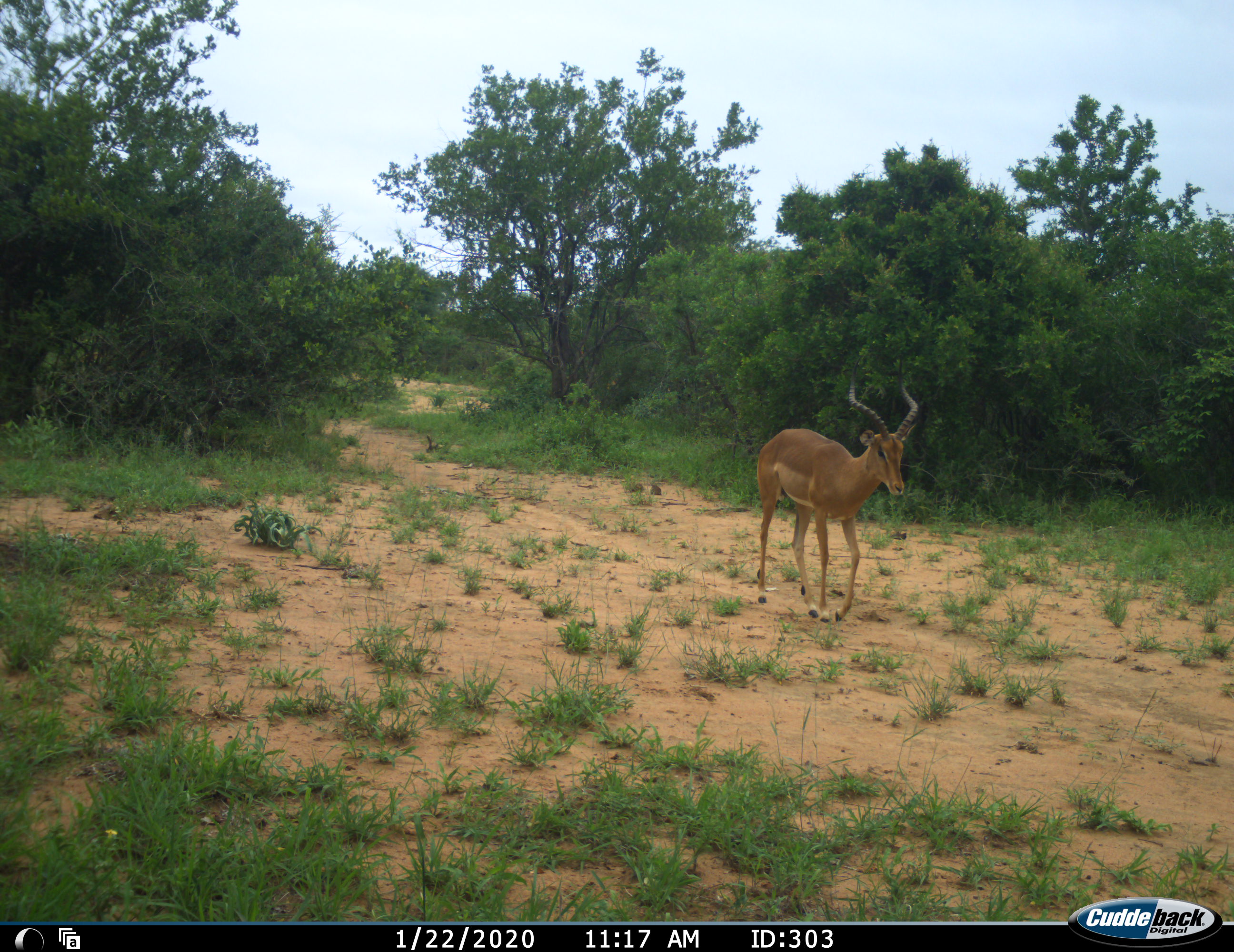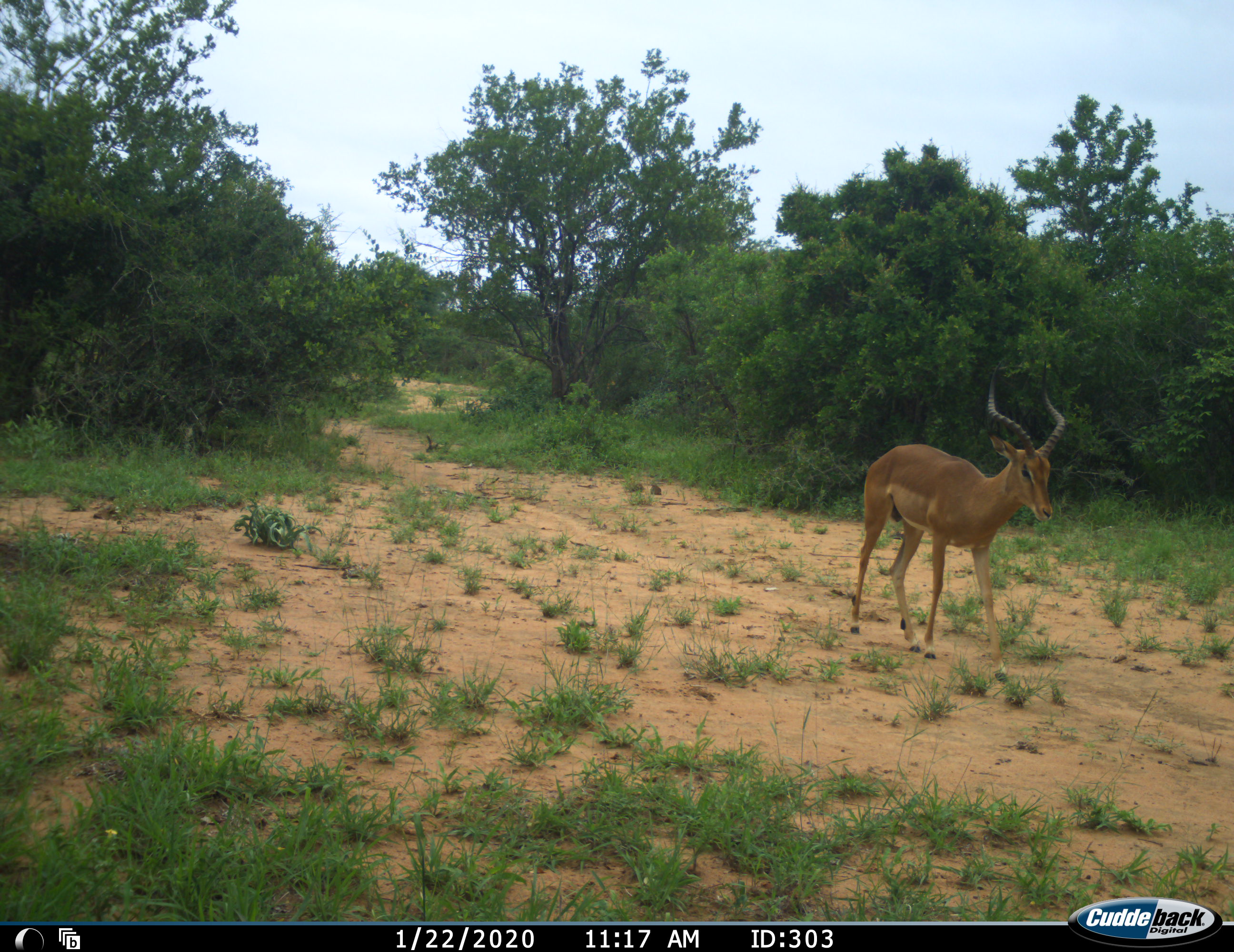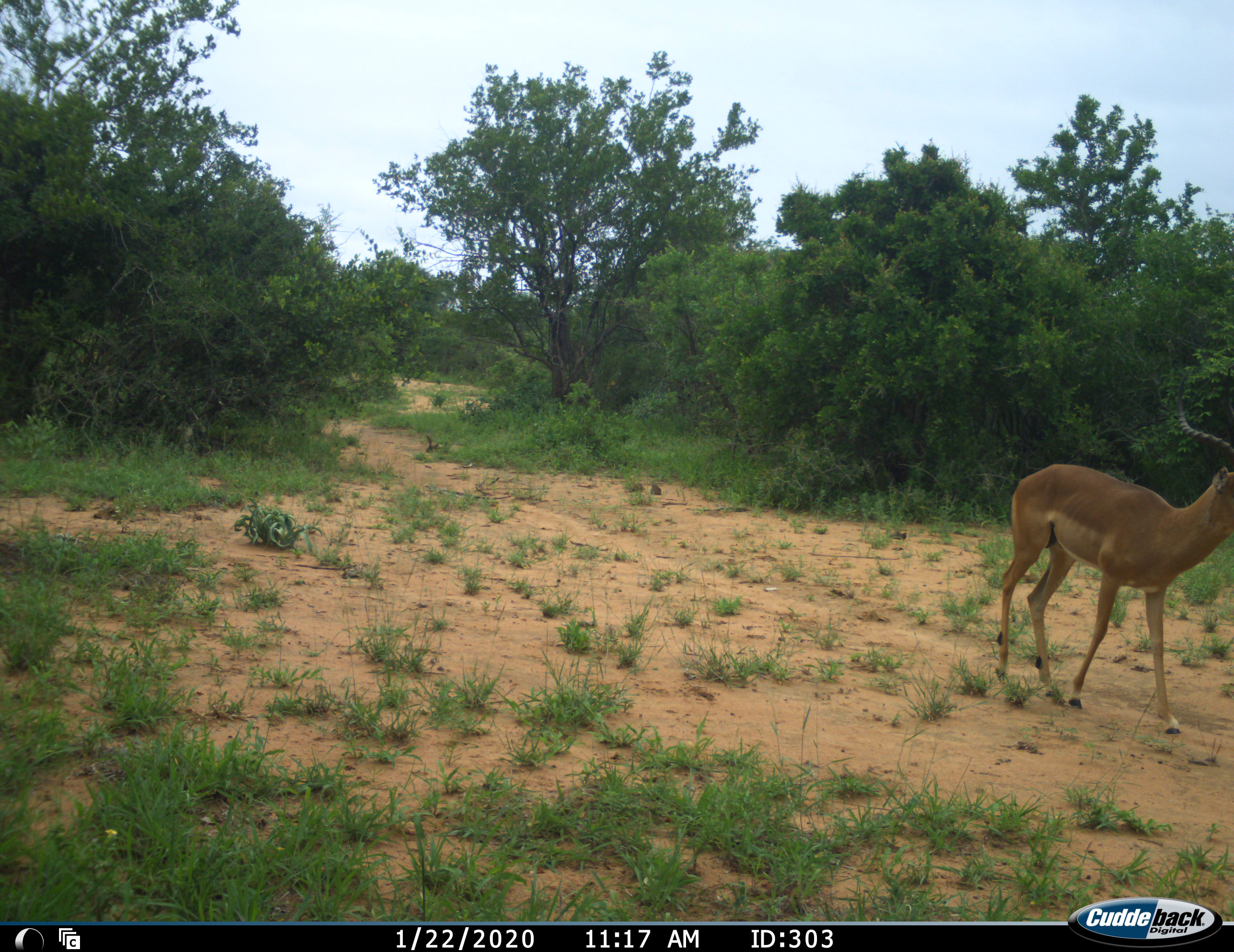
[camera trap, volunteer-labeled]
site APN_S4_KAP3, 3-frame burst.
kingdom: Animalia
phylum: Chordata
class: Mammalia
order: Artiodactyla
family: Bovidae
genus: Aepyceros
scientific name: Aepyceros melampus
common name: impala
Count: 1.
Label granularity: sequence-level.